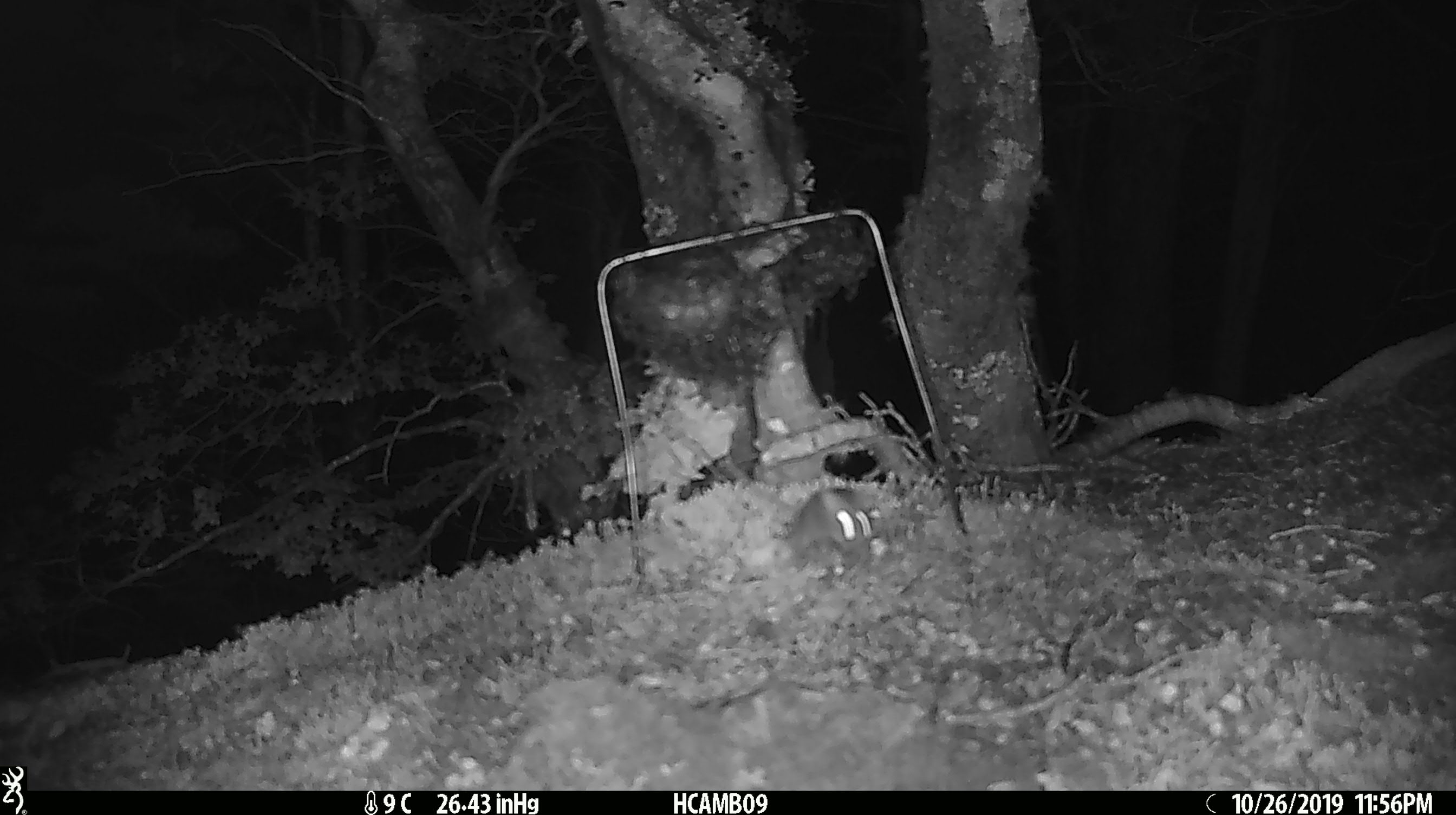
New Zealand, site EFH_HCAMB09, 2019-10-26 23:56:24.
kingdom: Animalia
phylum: Chordata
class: Mammalia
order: Rodentia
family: Muridae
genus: Mus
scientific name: Mus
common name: mouse